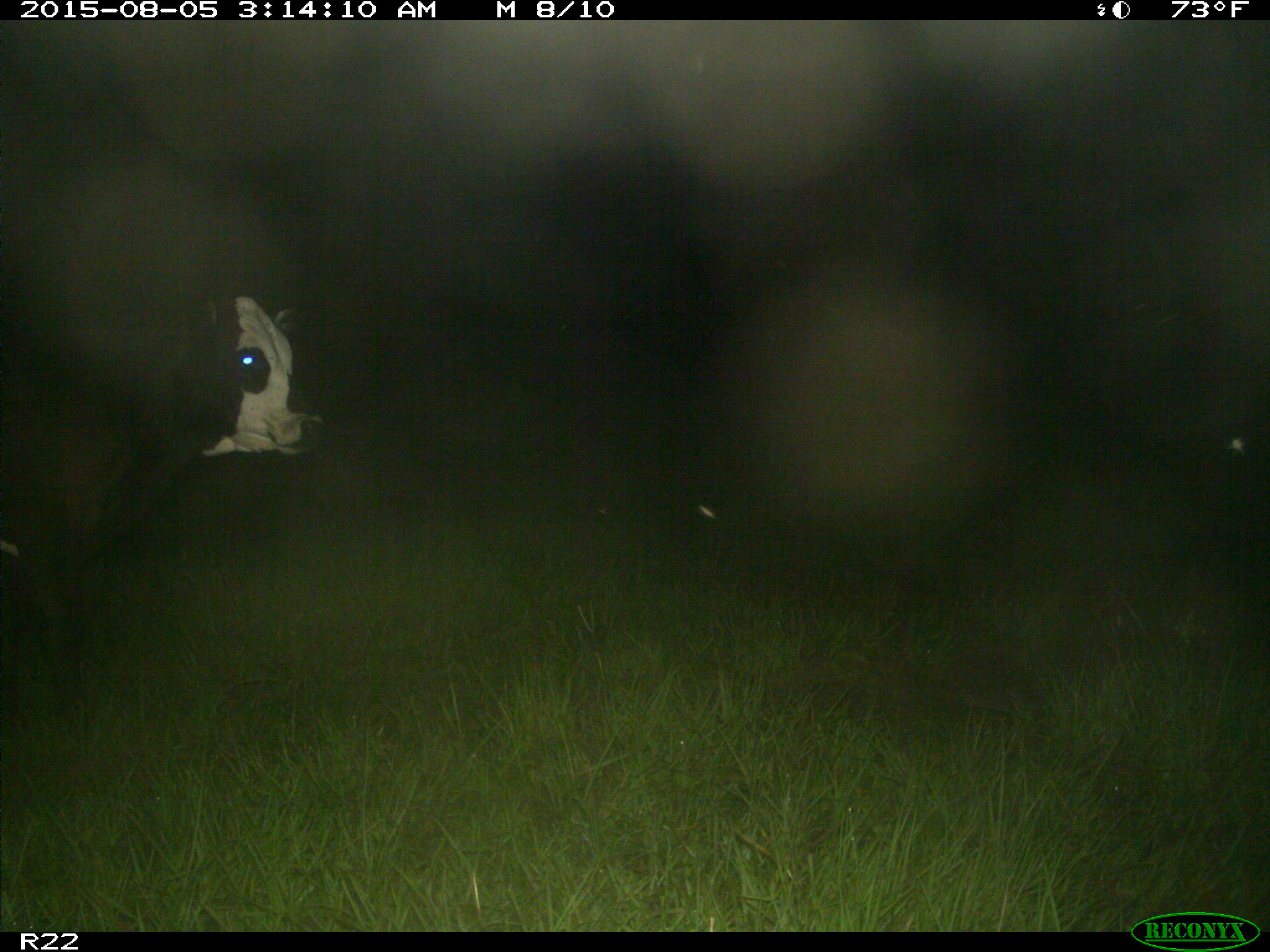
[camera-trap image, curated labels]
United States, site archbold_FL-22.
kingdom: Animalia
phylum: Chordata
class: Mammalia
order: Artiodactyla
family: Bovidae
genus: Bos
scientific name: Bos taurus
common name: domestic cow